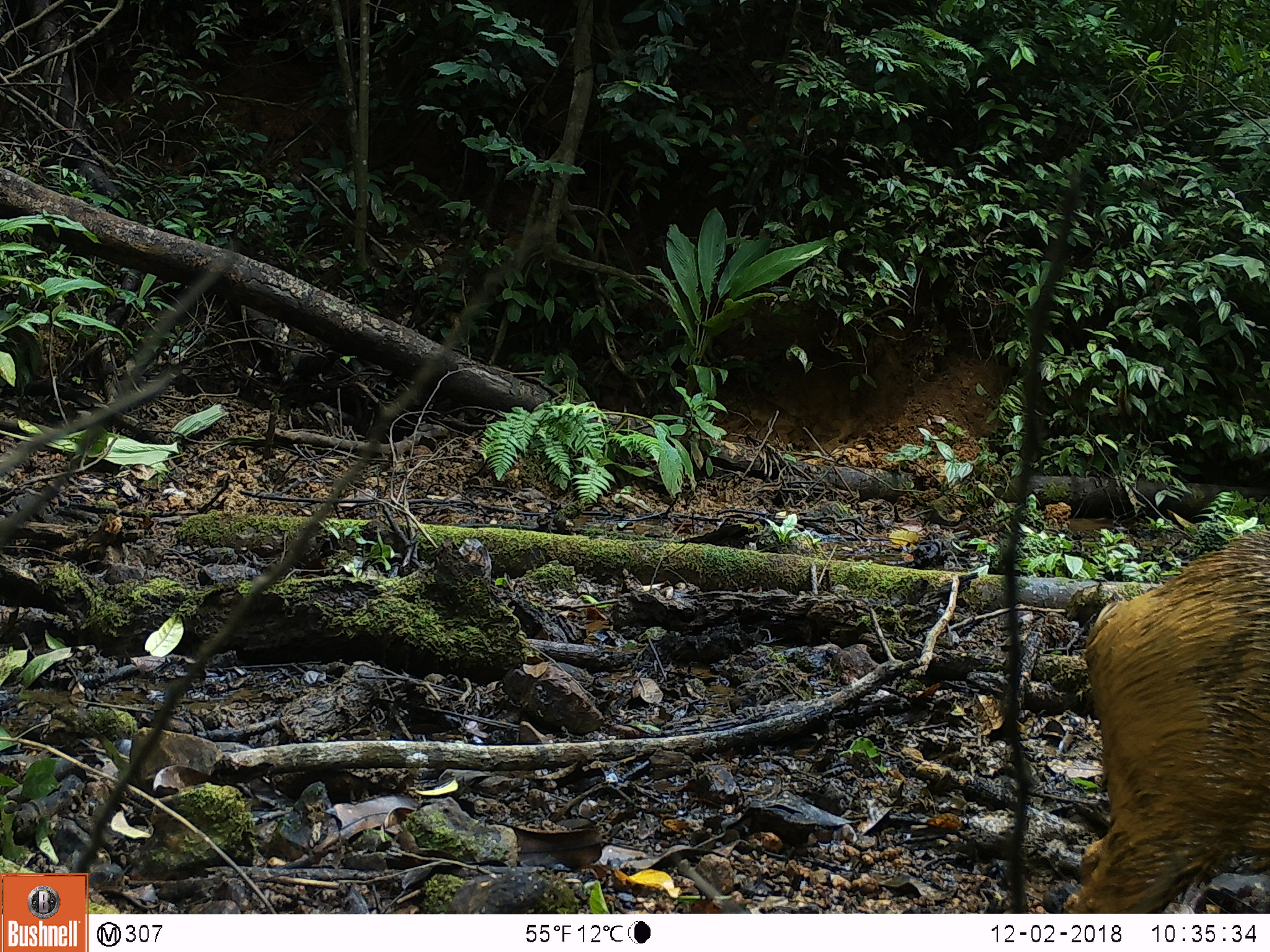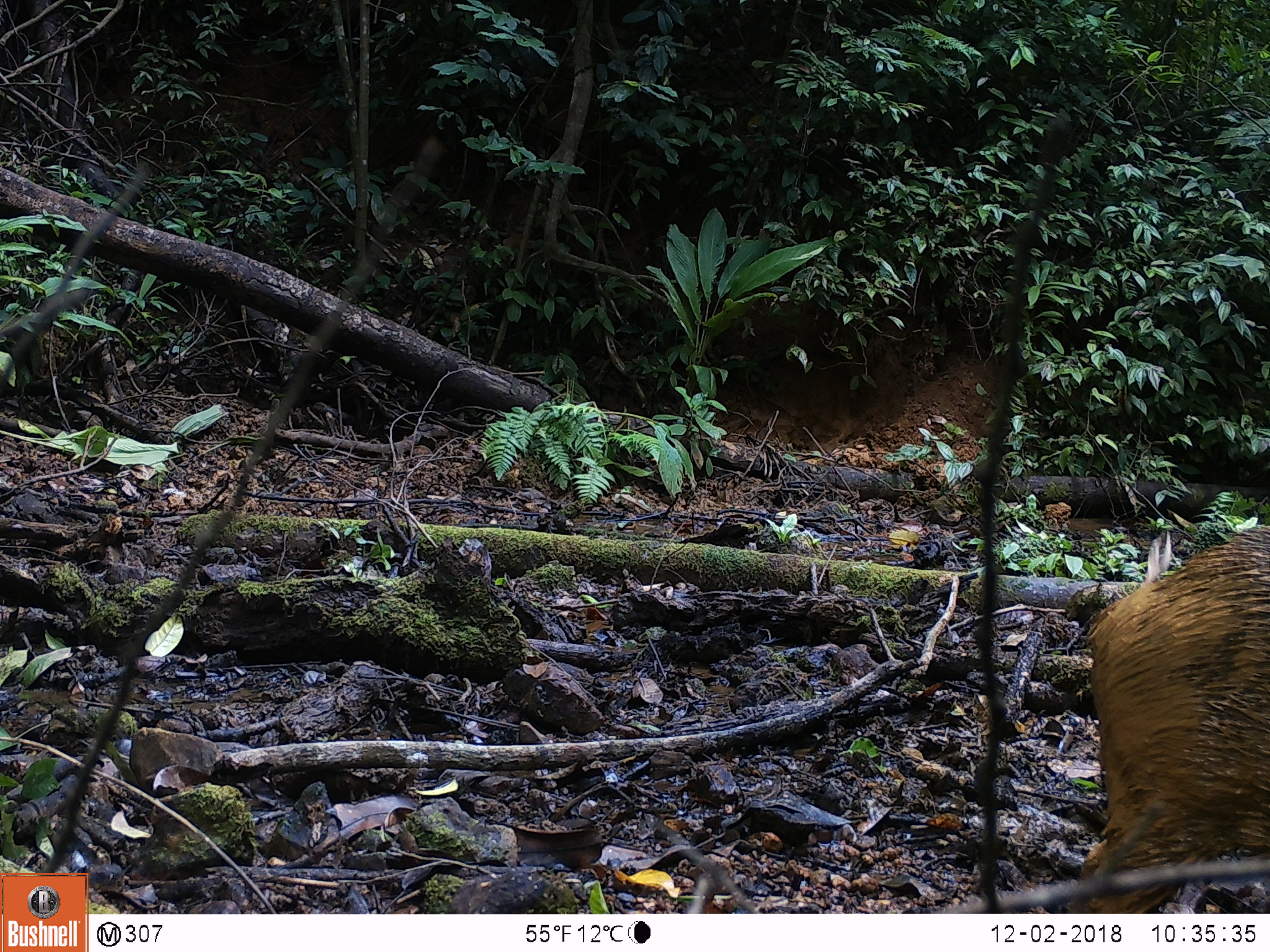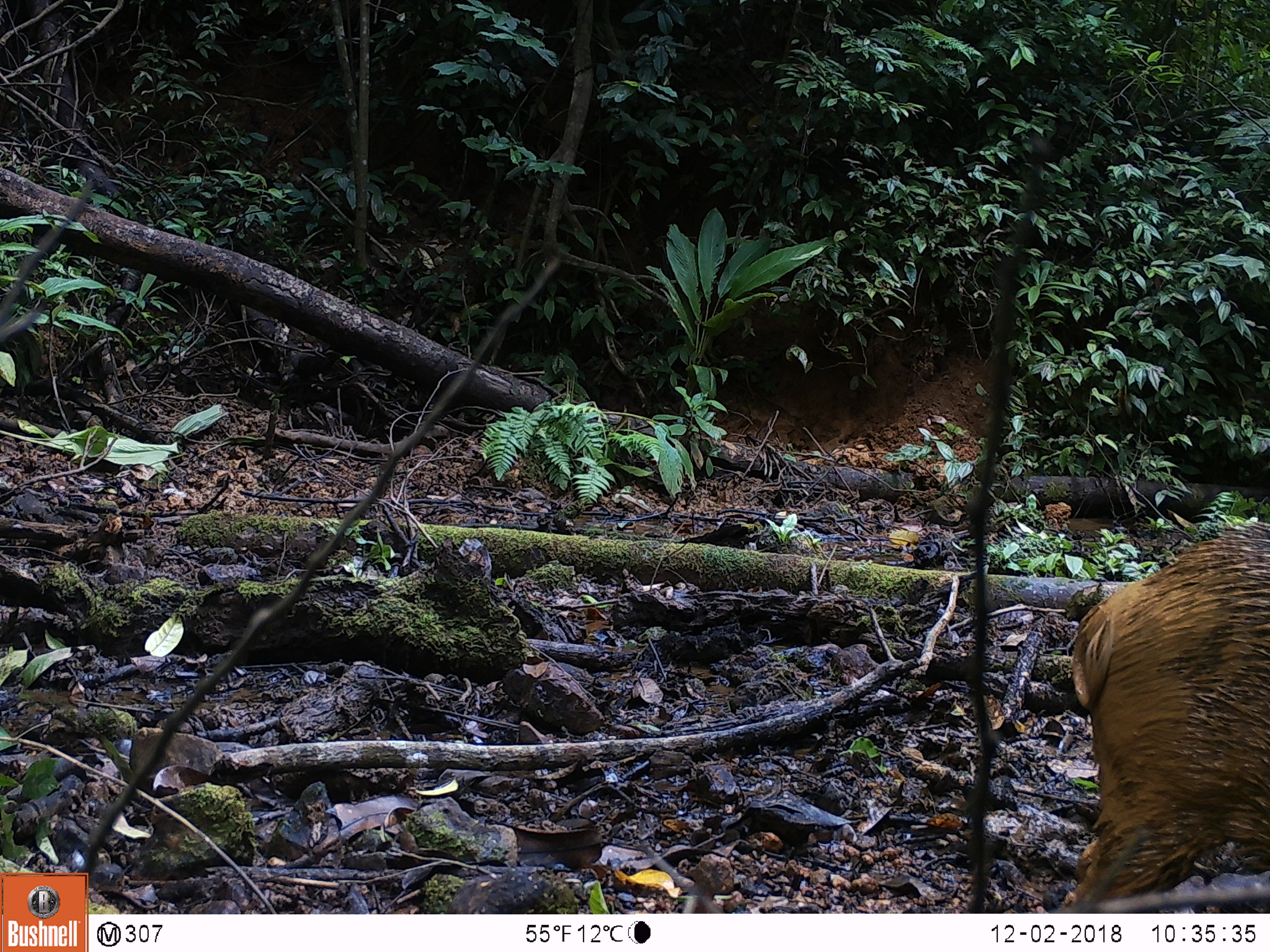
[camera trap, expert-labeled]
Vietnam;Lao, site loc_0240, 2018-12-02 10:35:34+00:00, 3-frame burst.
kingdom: Animalia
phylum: Chordata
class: Mammalia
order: Artiodactyla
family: Suidae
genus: Sus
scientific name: Sus scrofa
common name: eurasian wild pig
Eurasian wild pig (Sus scrofa). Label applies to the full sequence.